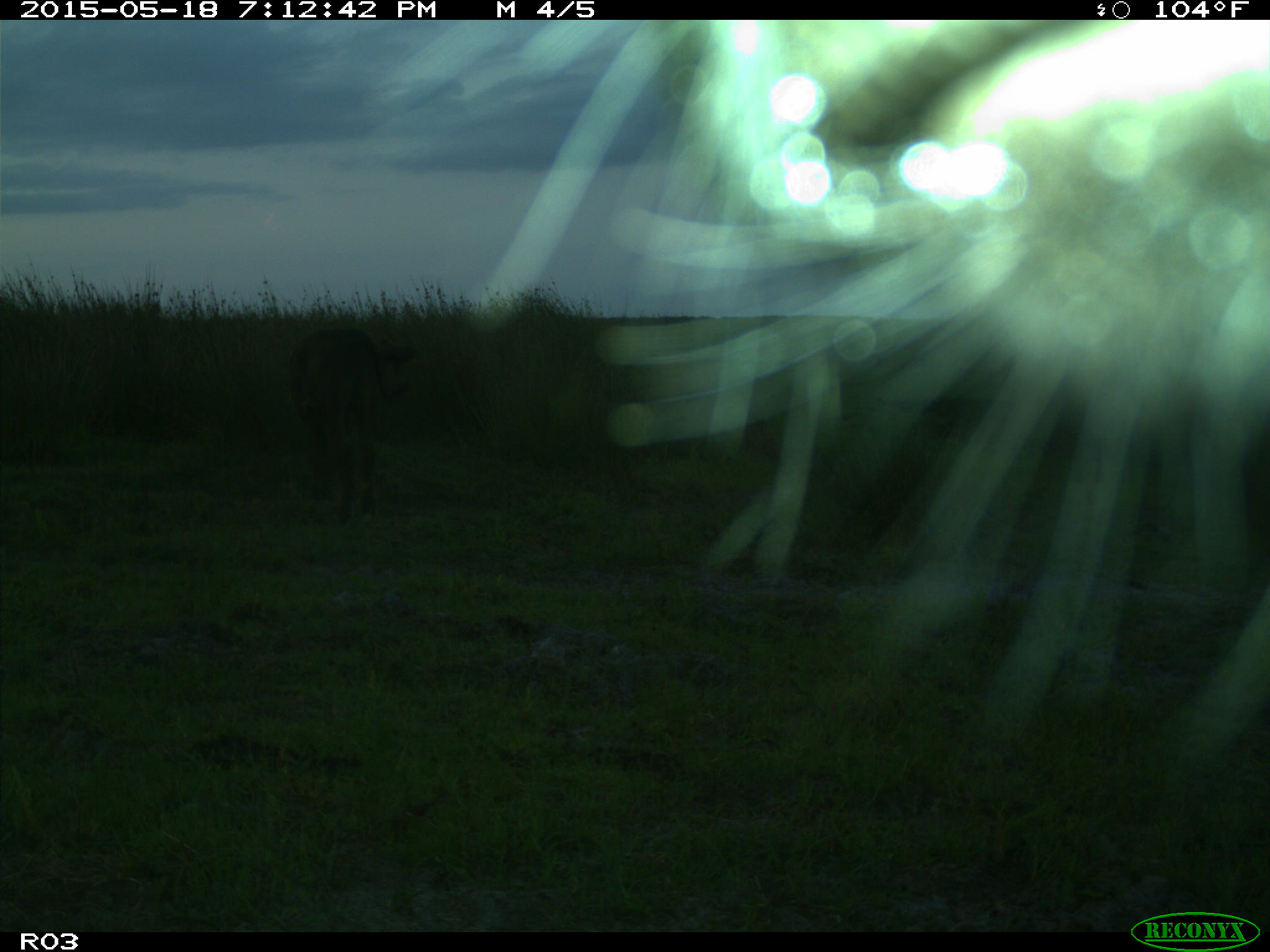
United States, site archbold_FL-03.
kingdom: Animalia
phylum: Chordata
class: Mammalia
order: Artiodactyla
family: Bovidae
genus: Bos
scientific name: Bos taurus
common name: domestic cow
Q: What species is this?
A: Bos taurus (domestic cow).